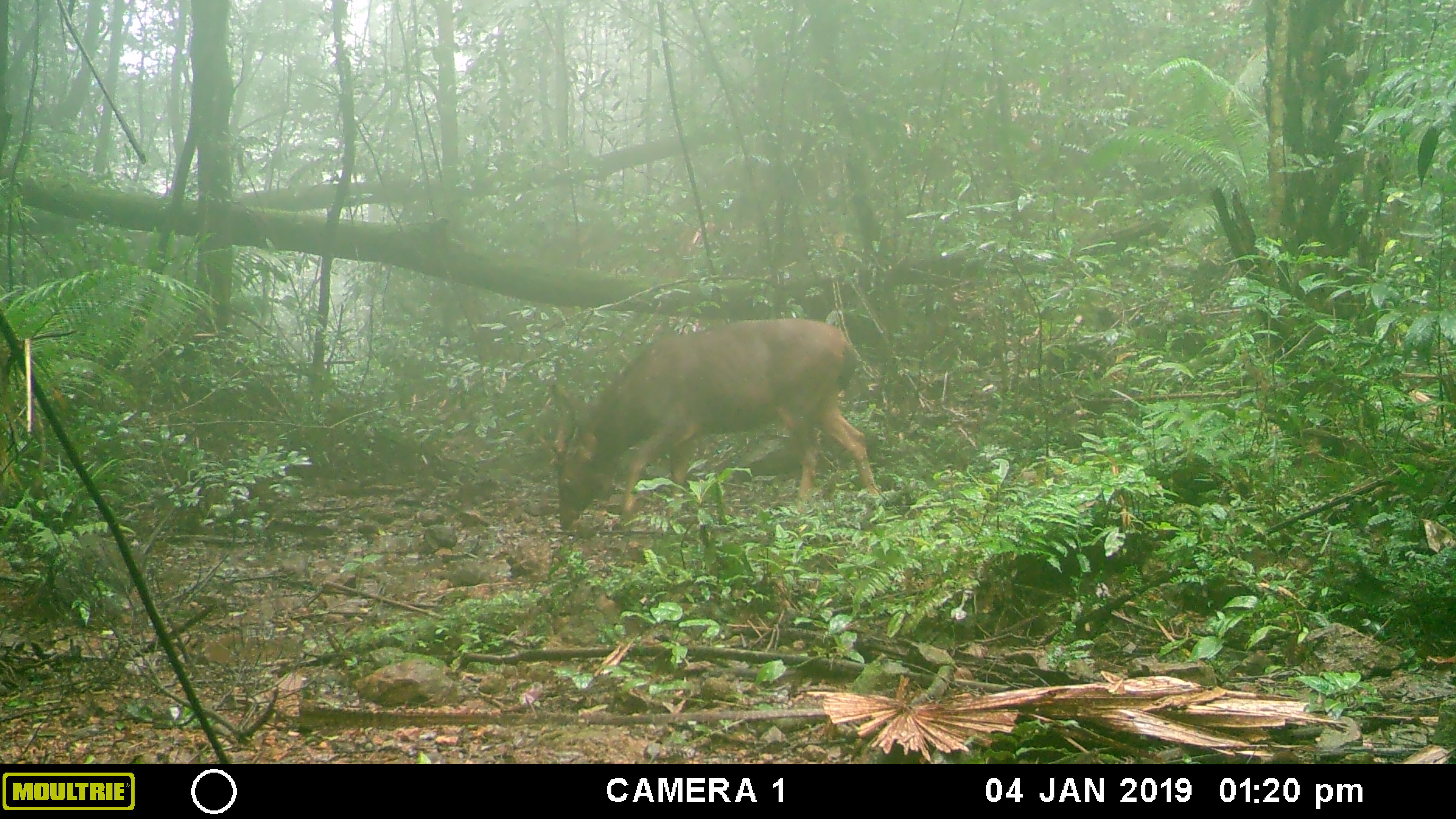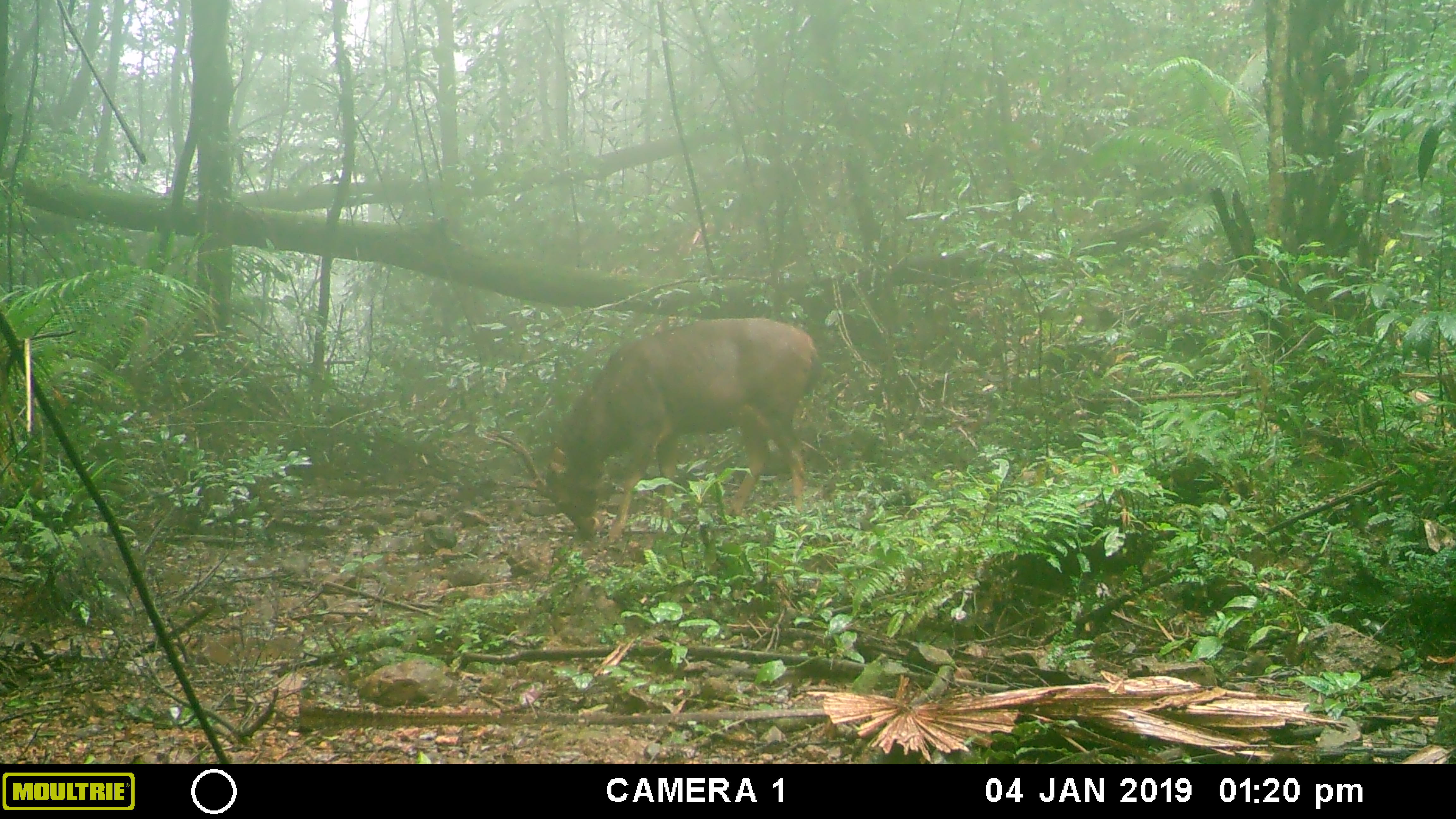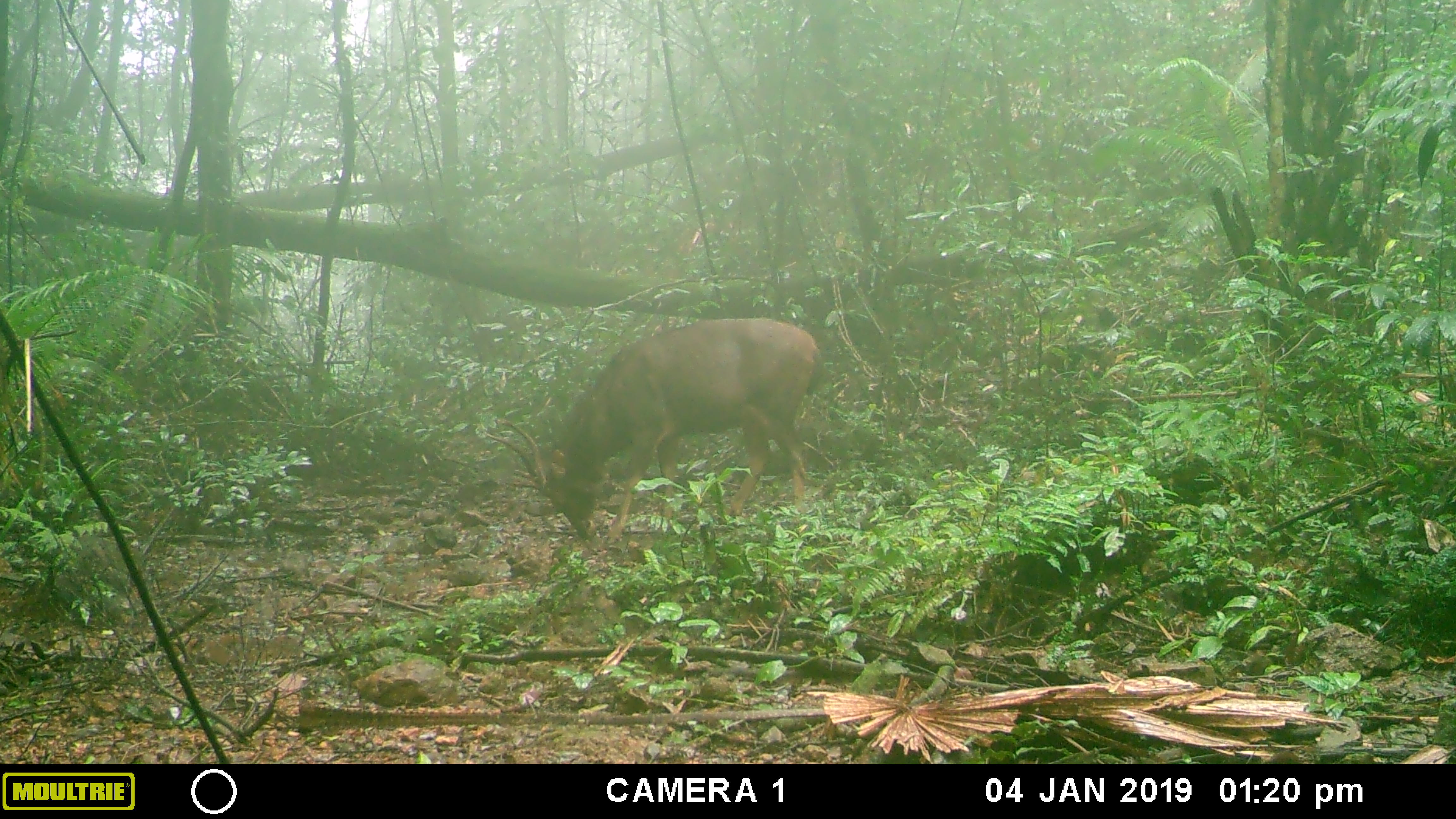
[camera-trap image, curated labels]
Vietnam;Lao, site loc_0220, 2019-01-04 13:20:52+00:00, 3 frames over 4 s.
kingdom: Animalia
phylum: Chordata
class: Mammalia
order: Artiodactyla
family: Cervidae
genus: Rusa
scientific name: Rusa unicolor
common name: sambar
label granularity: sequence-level